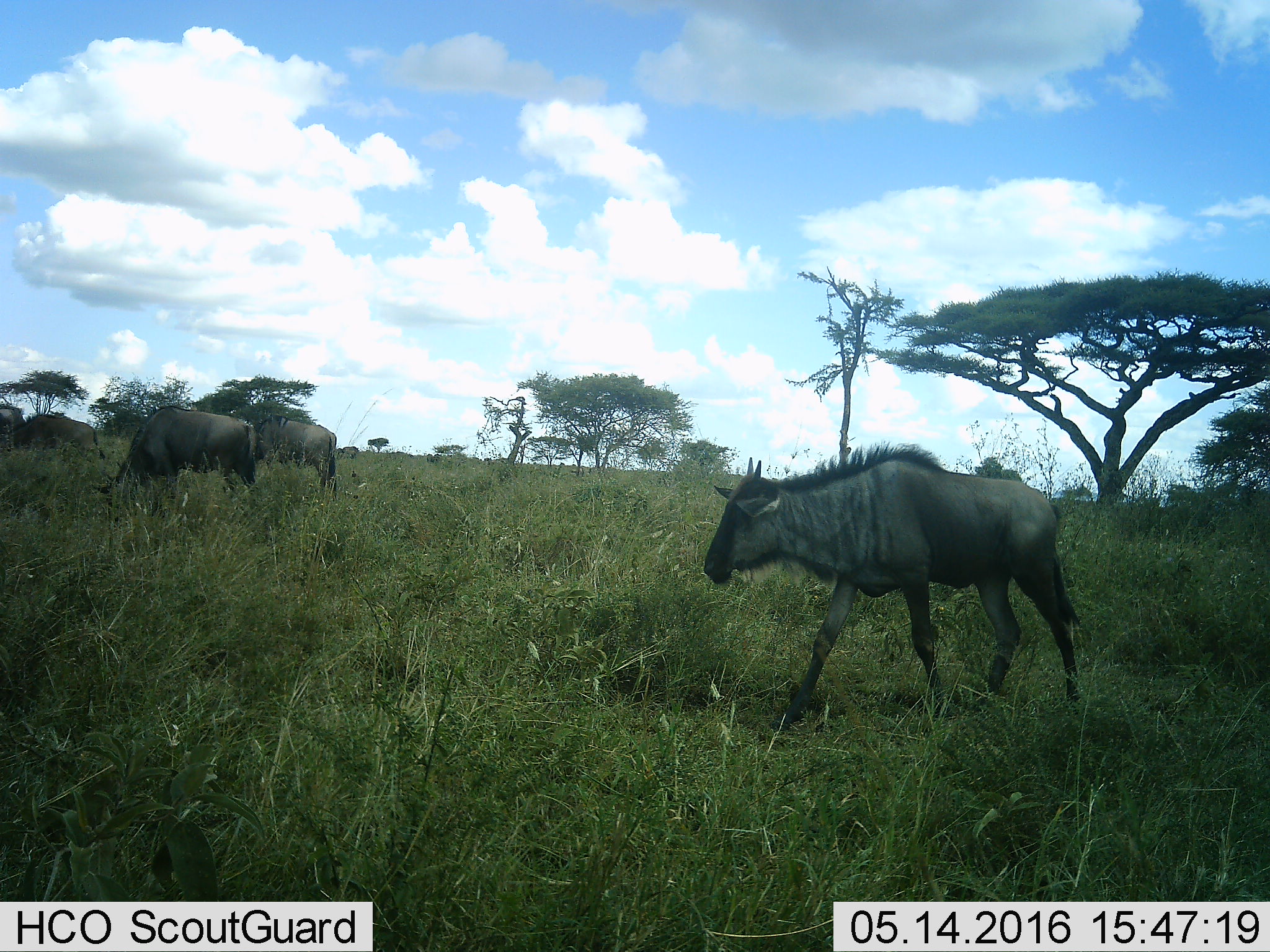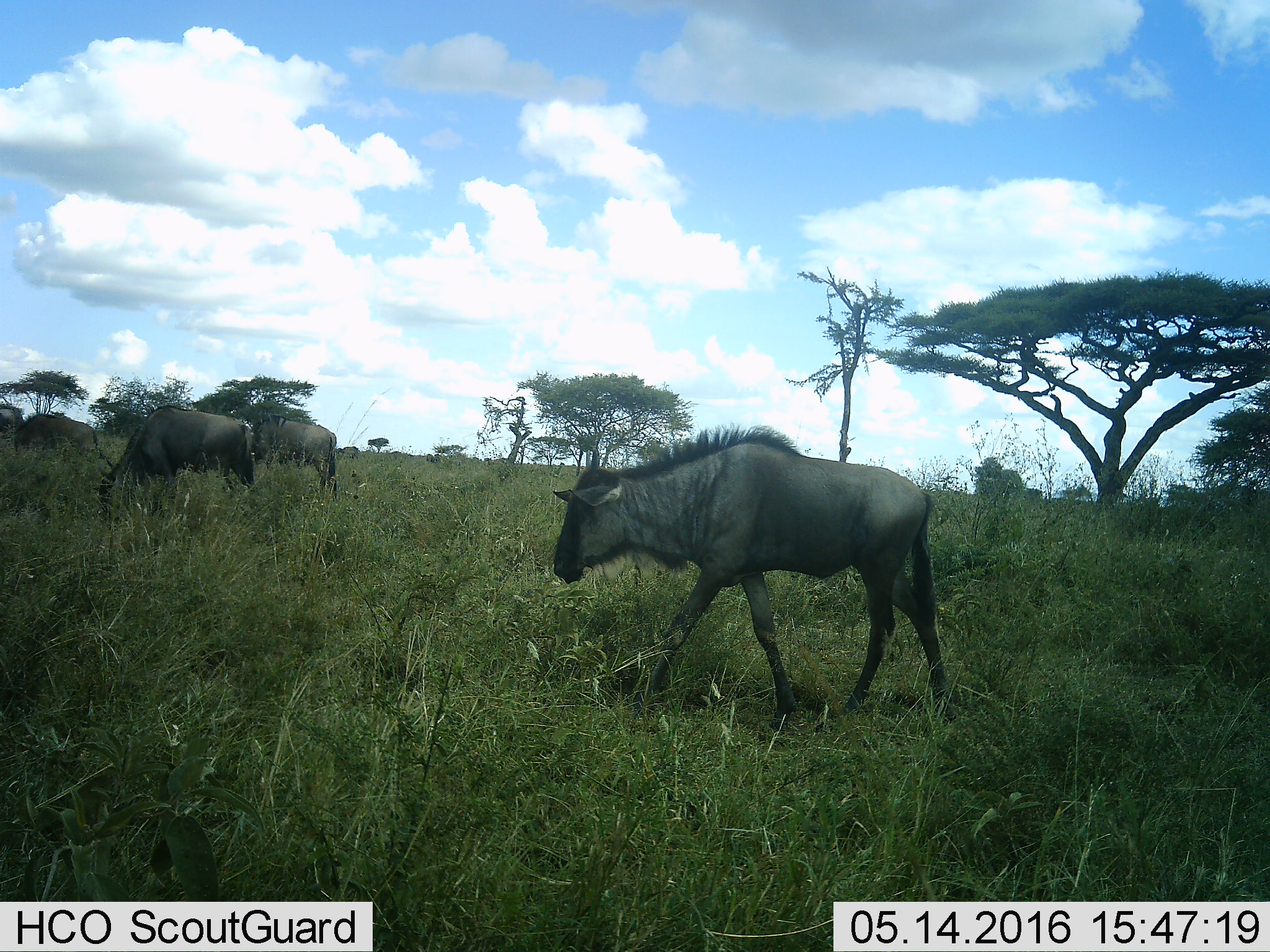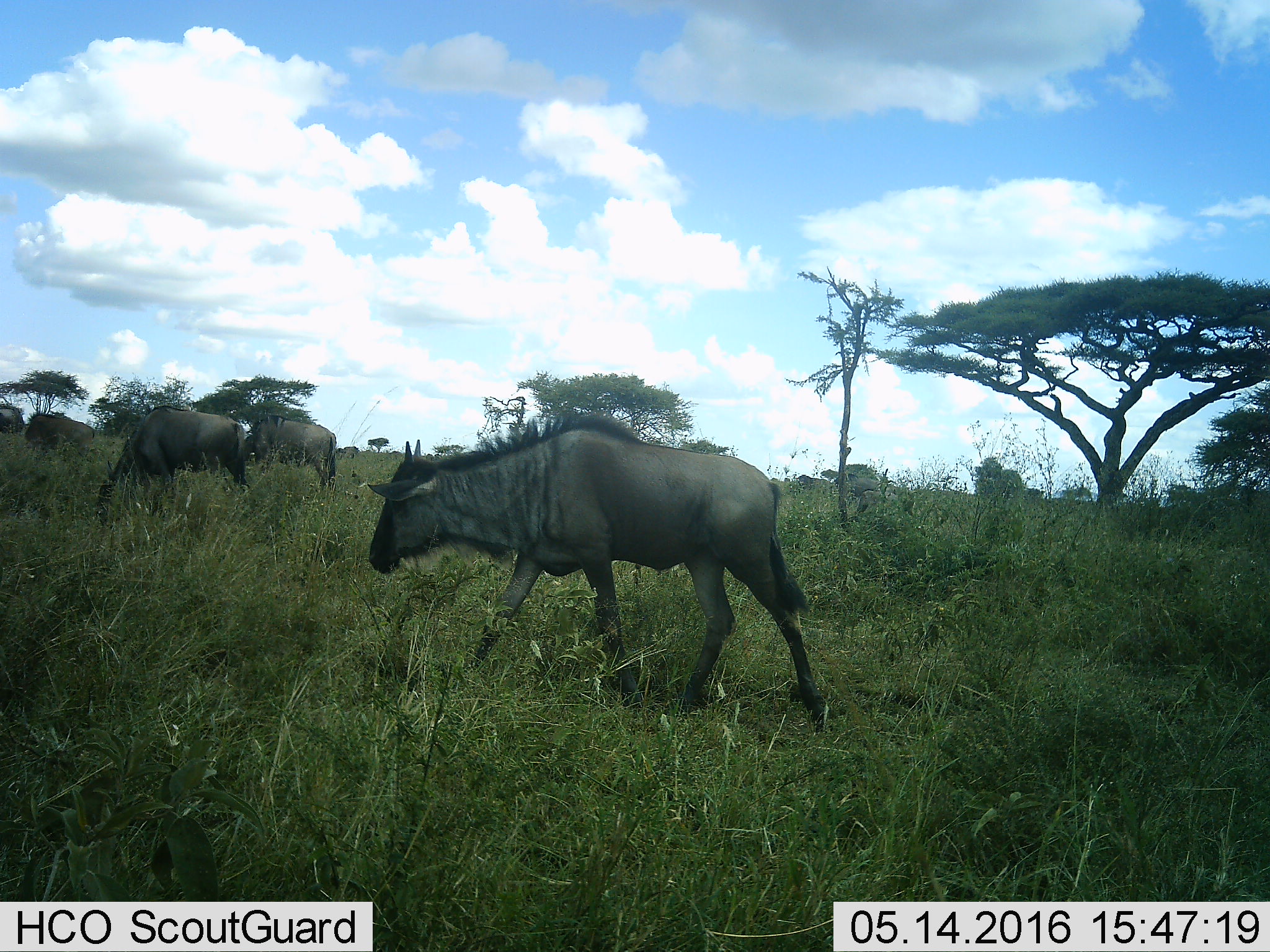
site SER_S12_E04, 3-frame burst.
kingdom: Animalia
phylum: Chordata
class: Mammalia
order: Artiodactyla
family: Bovidae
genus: Connochaetes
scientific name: Connochaetes taurinus taurinus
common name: blue wildebeest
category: wildebeestblue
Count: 5.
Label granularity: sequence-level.